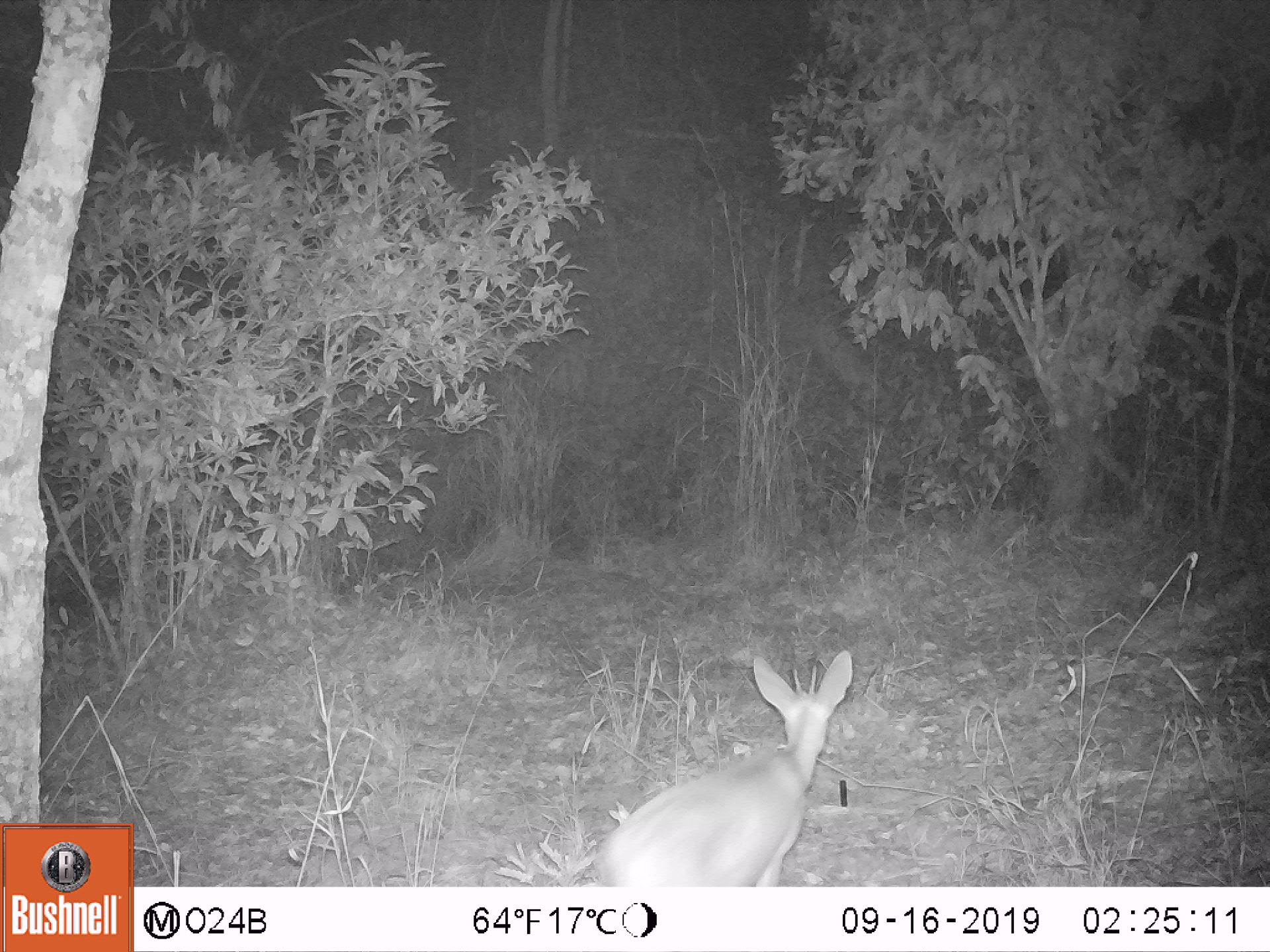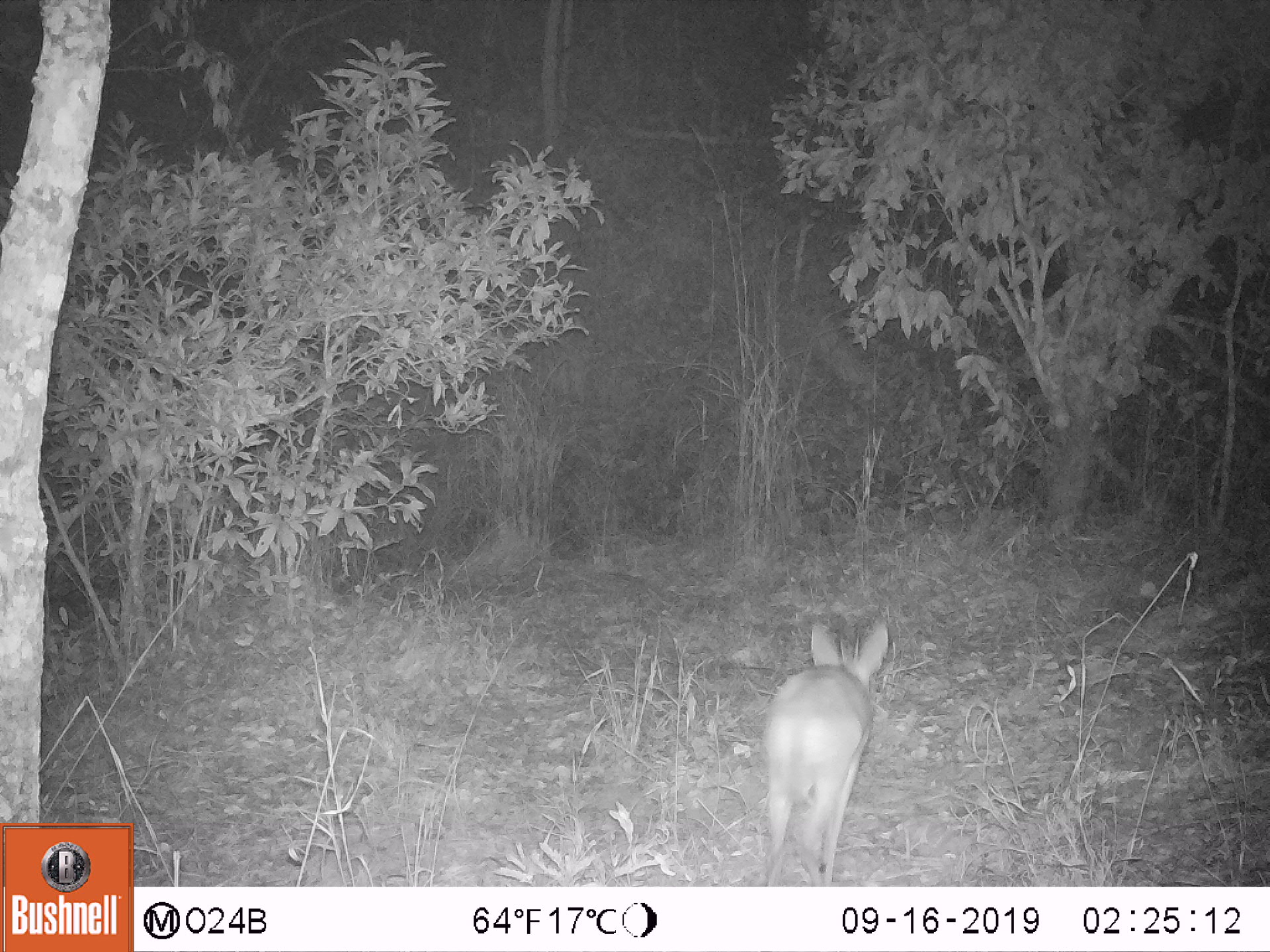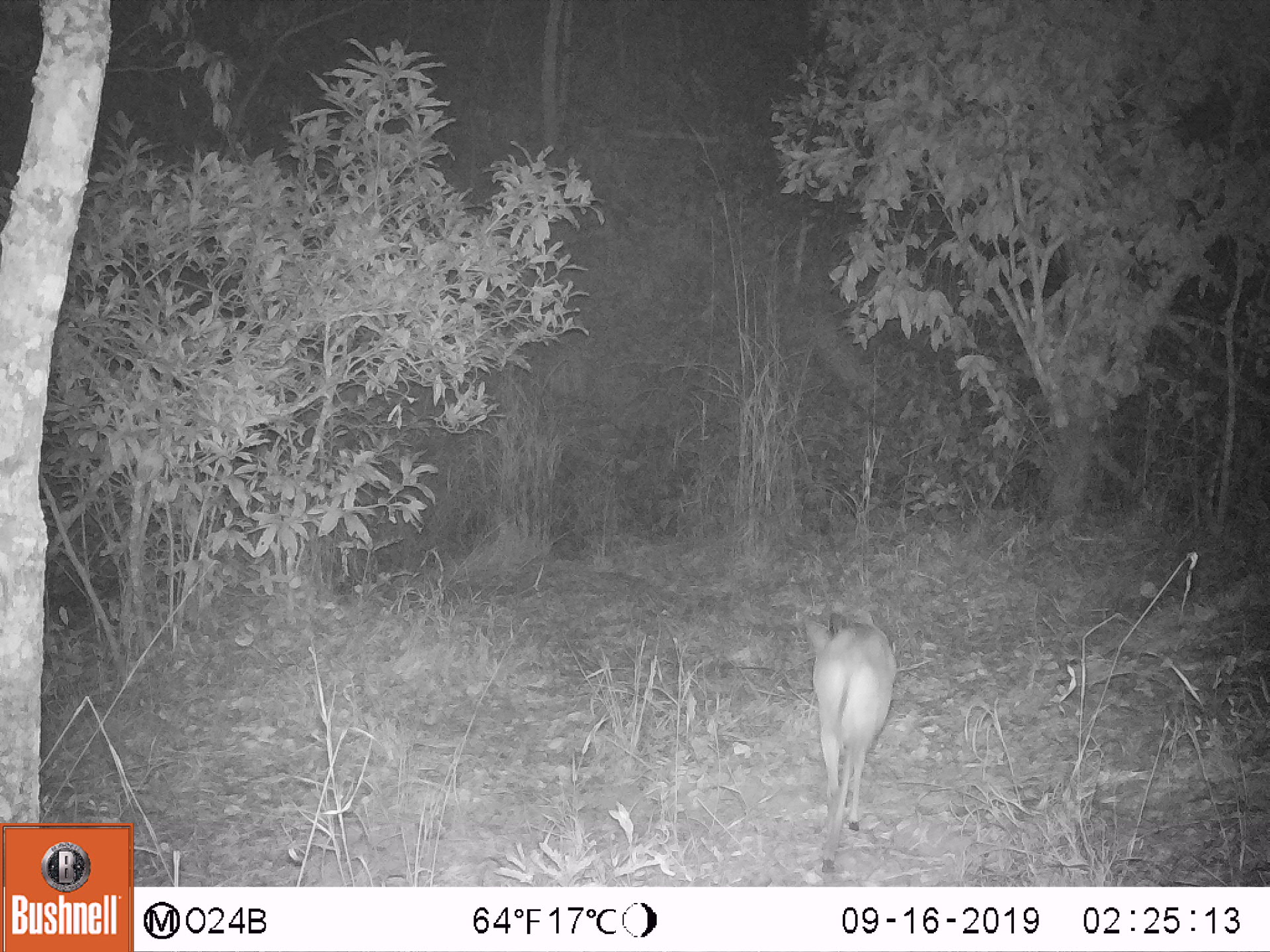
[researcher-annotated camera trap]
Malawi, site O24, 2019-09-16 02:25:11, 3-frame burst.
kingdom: Animalia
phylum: Chordata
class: Mammalia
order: Artiodactyla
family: Bovidae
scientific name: Antilopinae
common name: small antelope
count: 1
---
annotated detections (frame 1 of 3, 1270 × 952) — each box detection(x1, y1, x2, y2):
small antelope: detection(588, 643, 859, 886)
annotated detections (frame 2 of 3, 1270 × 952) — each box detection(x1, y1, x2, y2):
small antelope: detection(755, 616, 894, 883)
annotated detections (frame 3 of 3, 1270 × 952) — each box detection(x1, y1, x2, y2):
small antelope: detection(793, 596, 901, 876)